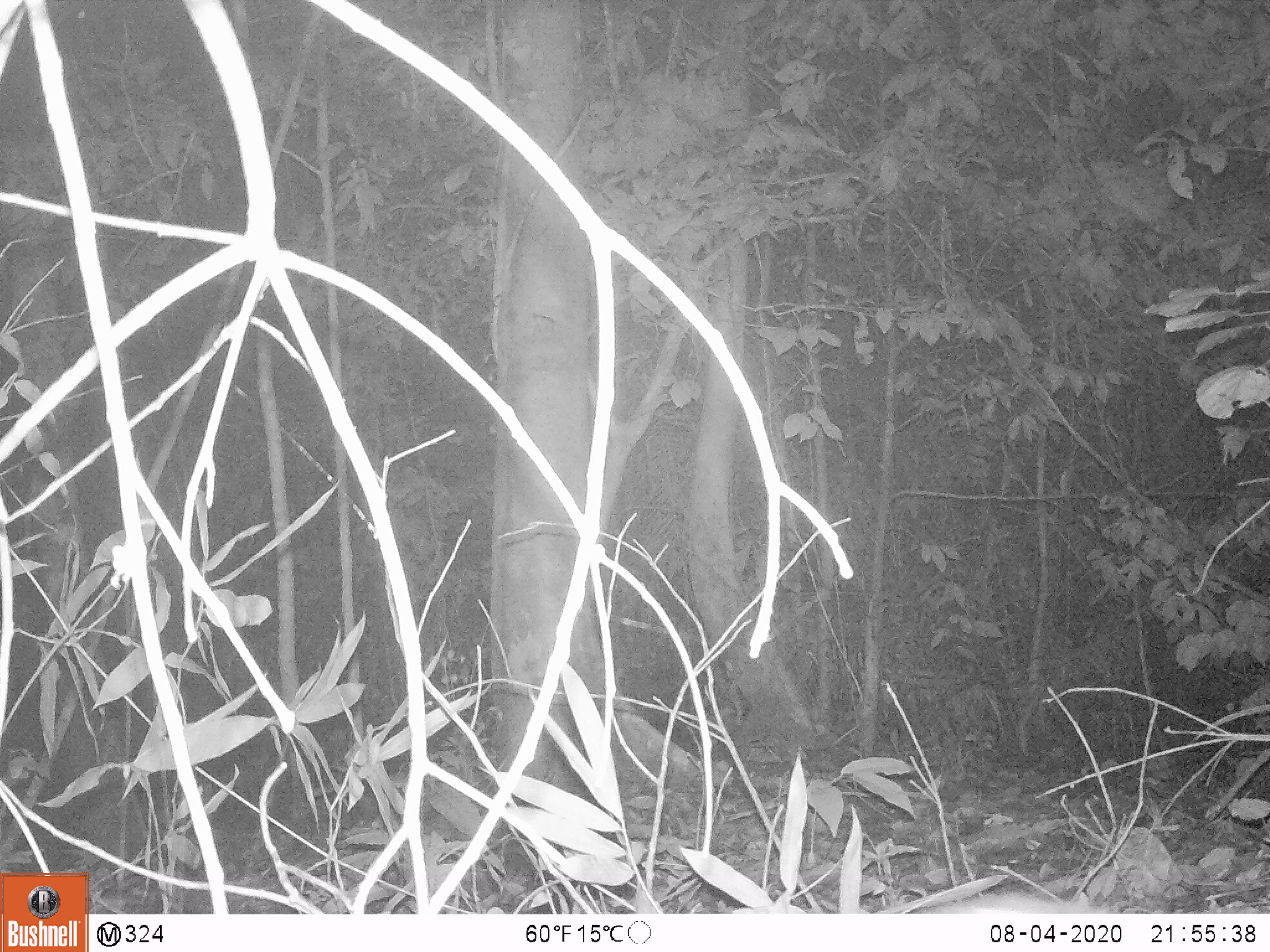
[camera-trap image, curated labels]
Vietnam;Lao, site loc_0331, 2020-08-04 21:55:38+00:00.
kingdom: Animalia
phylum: Chordata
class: Mammalia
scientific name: Mammalia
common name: mammal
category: unidentified small mammal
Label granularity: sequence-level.